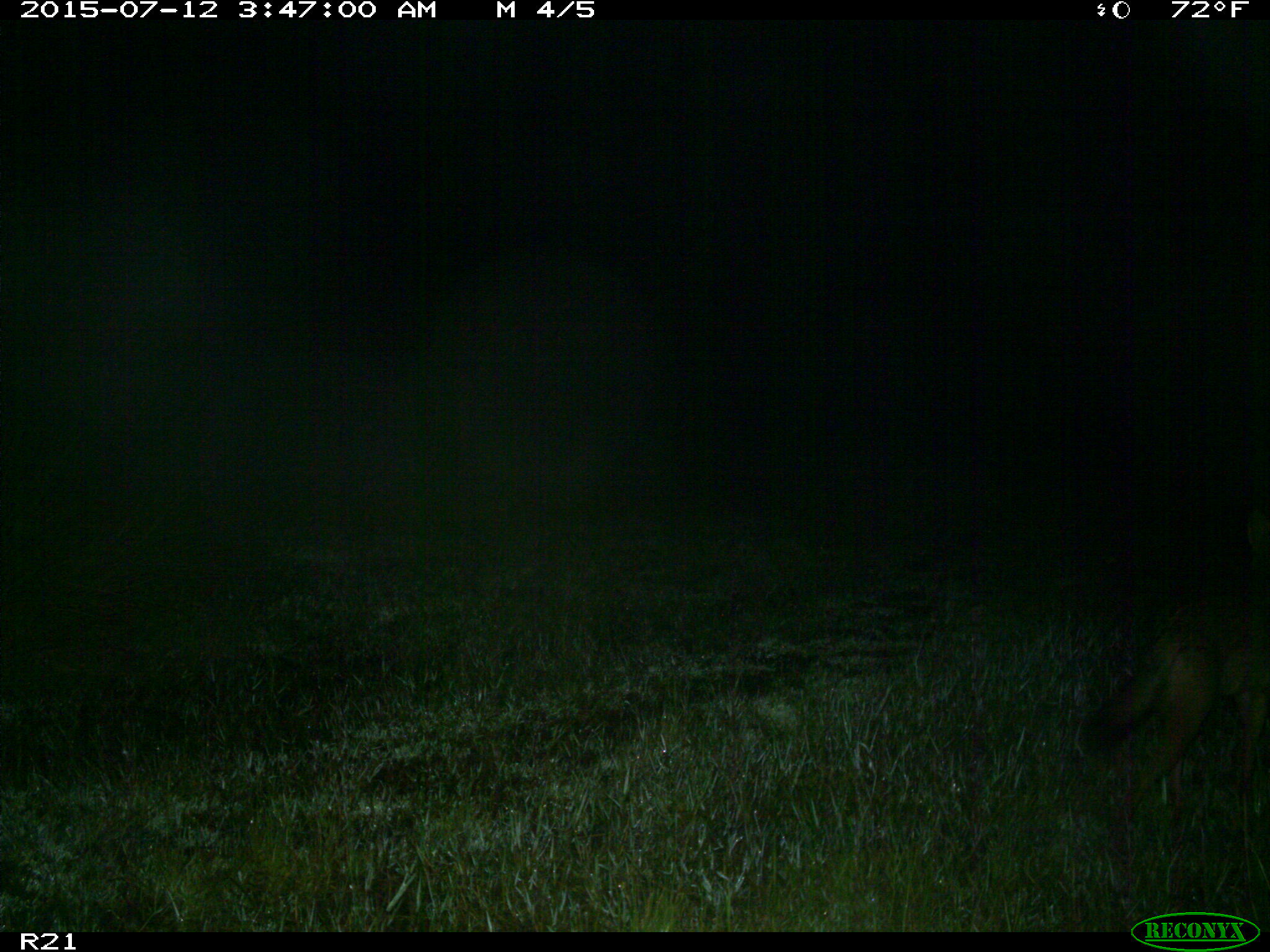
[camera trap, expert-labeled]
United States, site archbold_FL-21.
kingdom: Animalia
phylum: Chordata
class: Mammalia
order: Carnivora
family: Canidae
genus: Canis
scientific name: Canis latrans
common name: coyote